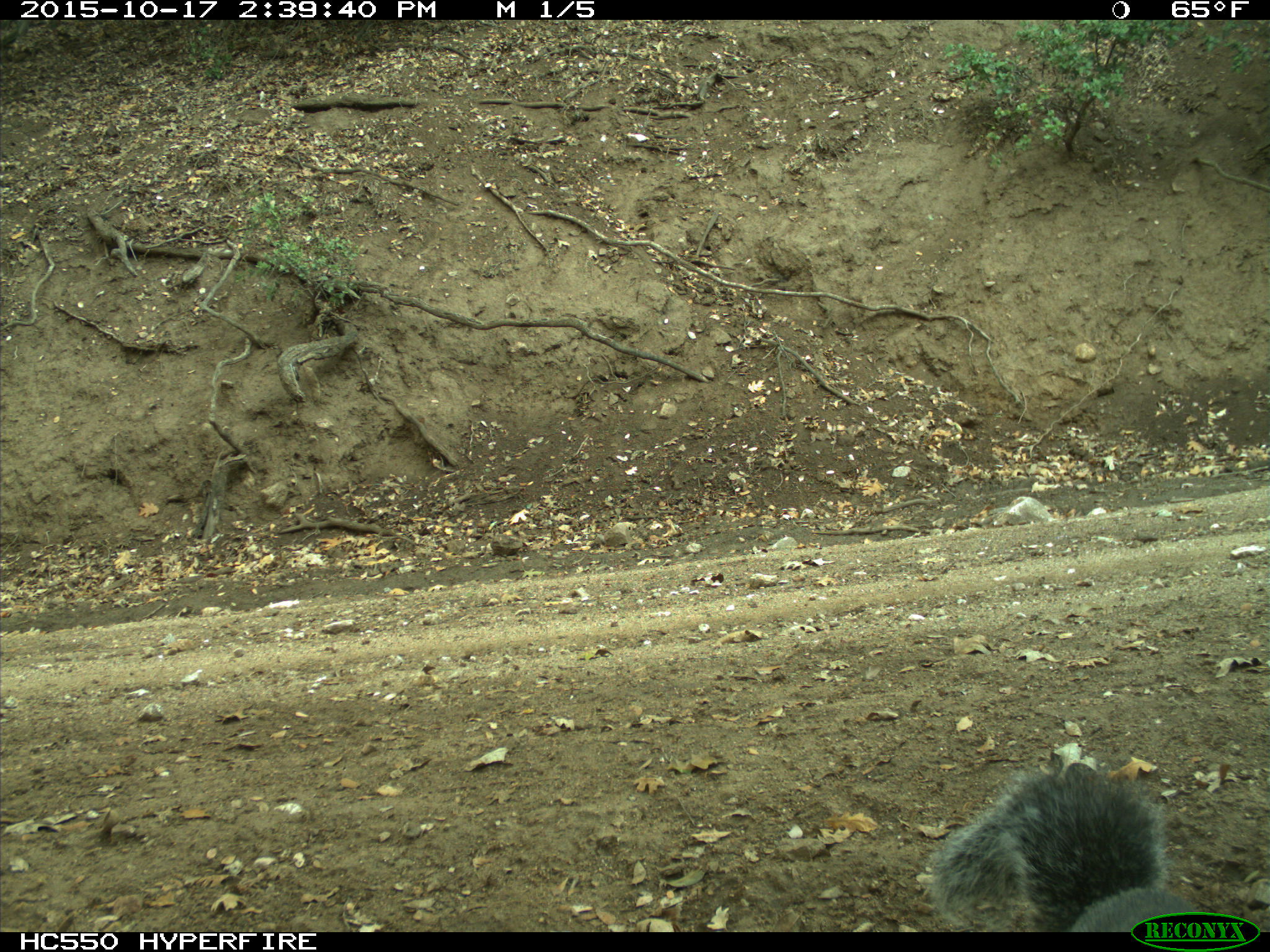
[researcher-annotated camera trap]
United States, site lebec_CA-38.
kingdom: Animalia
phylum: Chordata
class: Mammalia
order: Rodentia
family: Sciuridae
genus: Sciurus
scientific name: Sciurus carolinensis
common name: eastern gray squirrel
Sciurus carolinensis (eastern gray squirrel).